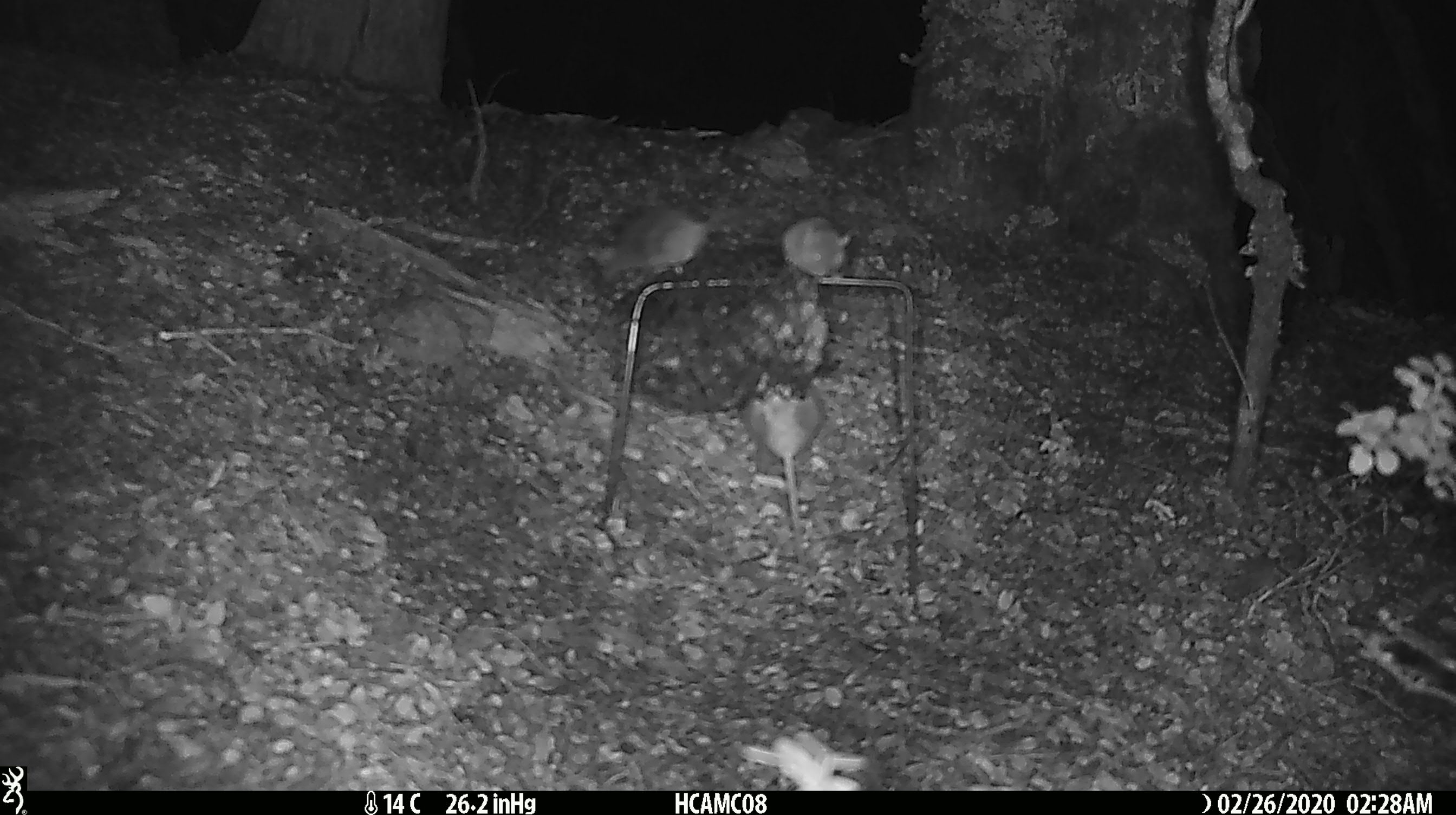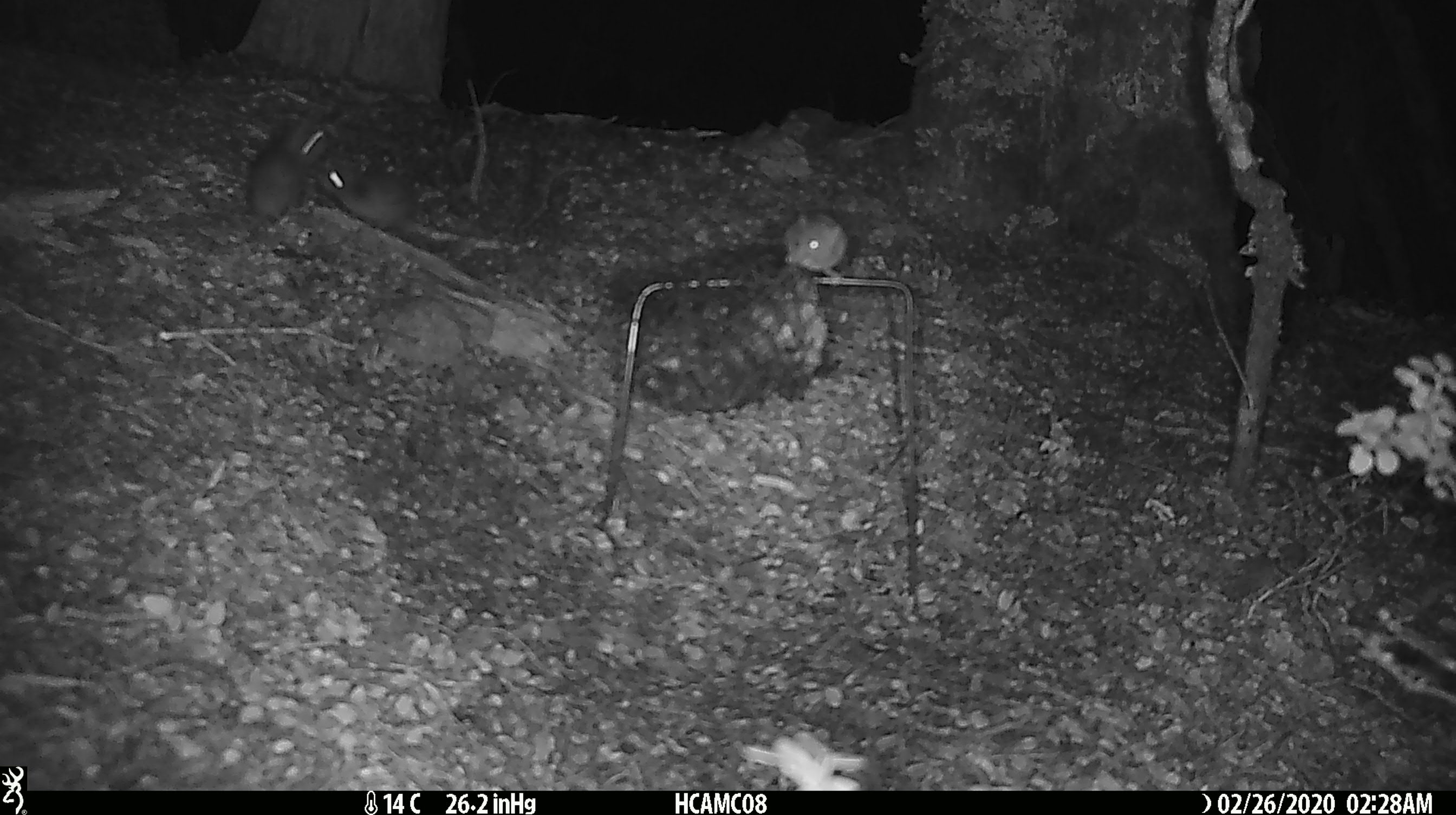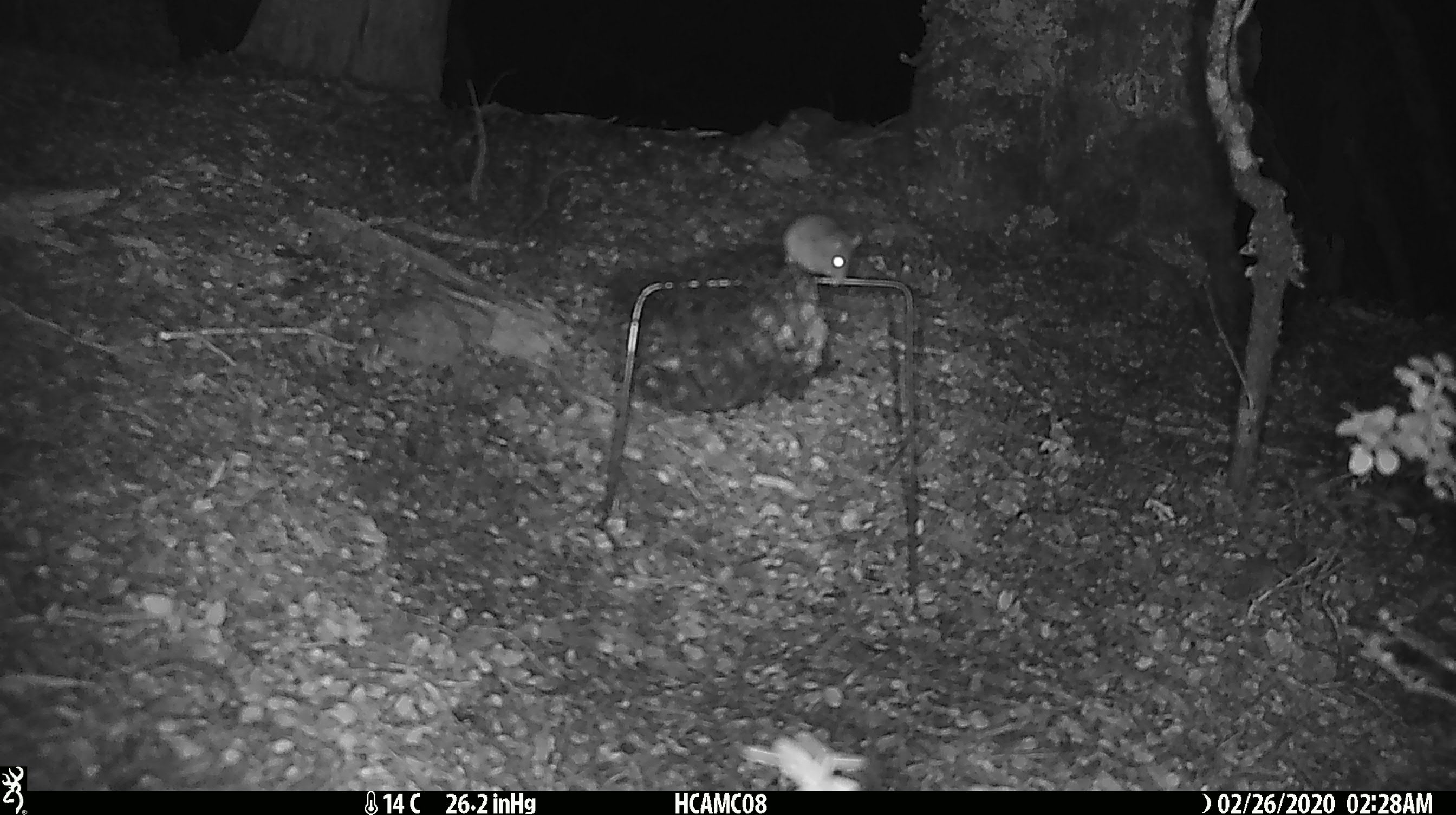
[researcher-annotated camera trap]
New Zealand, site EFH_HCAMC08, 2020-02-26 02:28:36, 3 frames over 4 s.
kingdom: Animalia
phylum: Chordata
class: Mammalia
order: Rodentia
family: Muridae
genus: Mus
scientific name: Mus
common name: mouse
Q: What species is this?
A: Mouse (Mus).